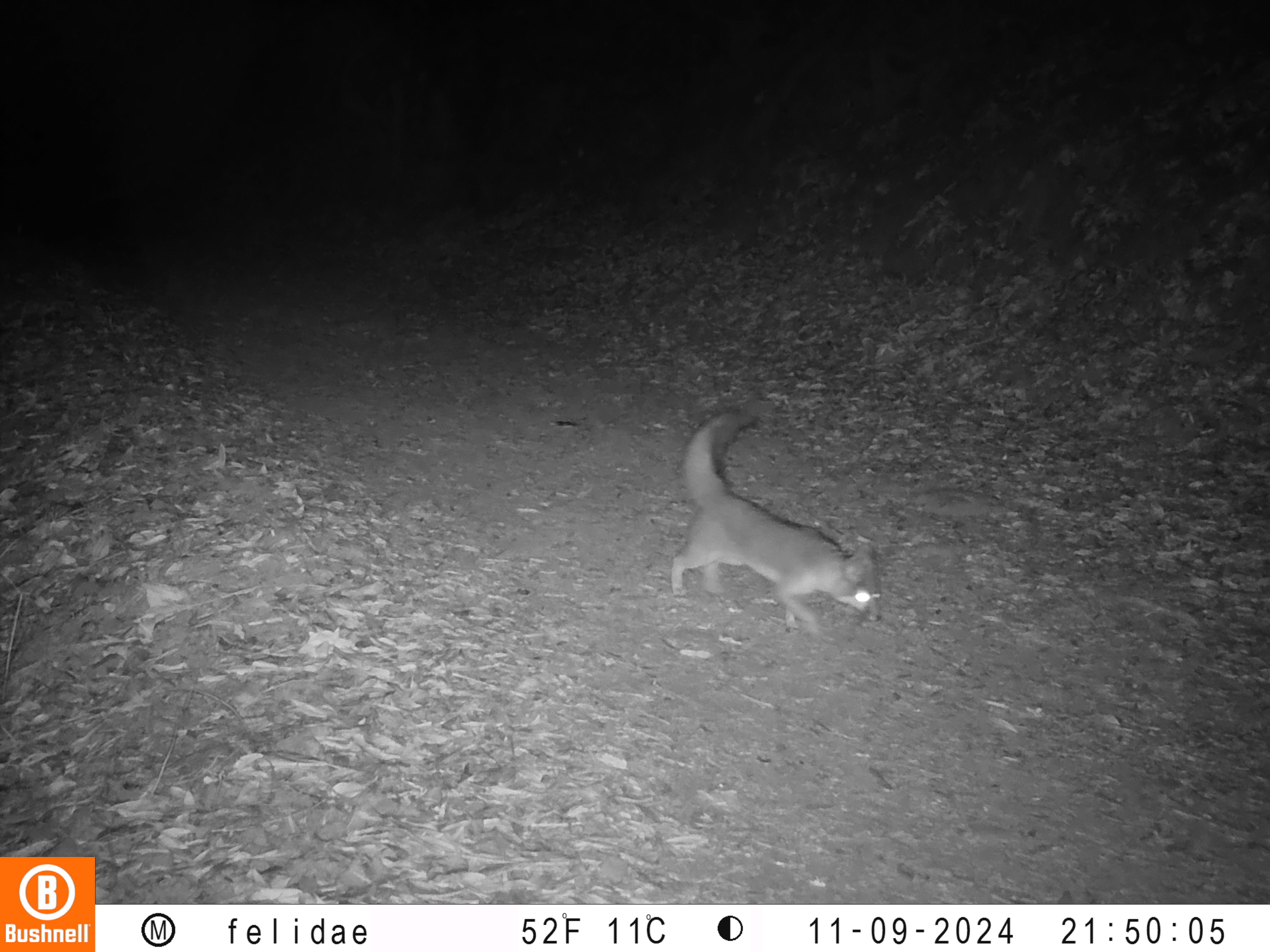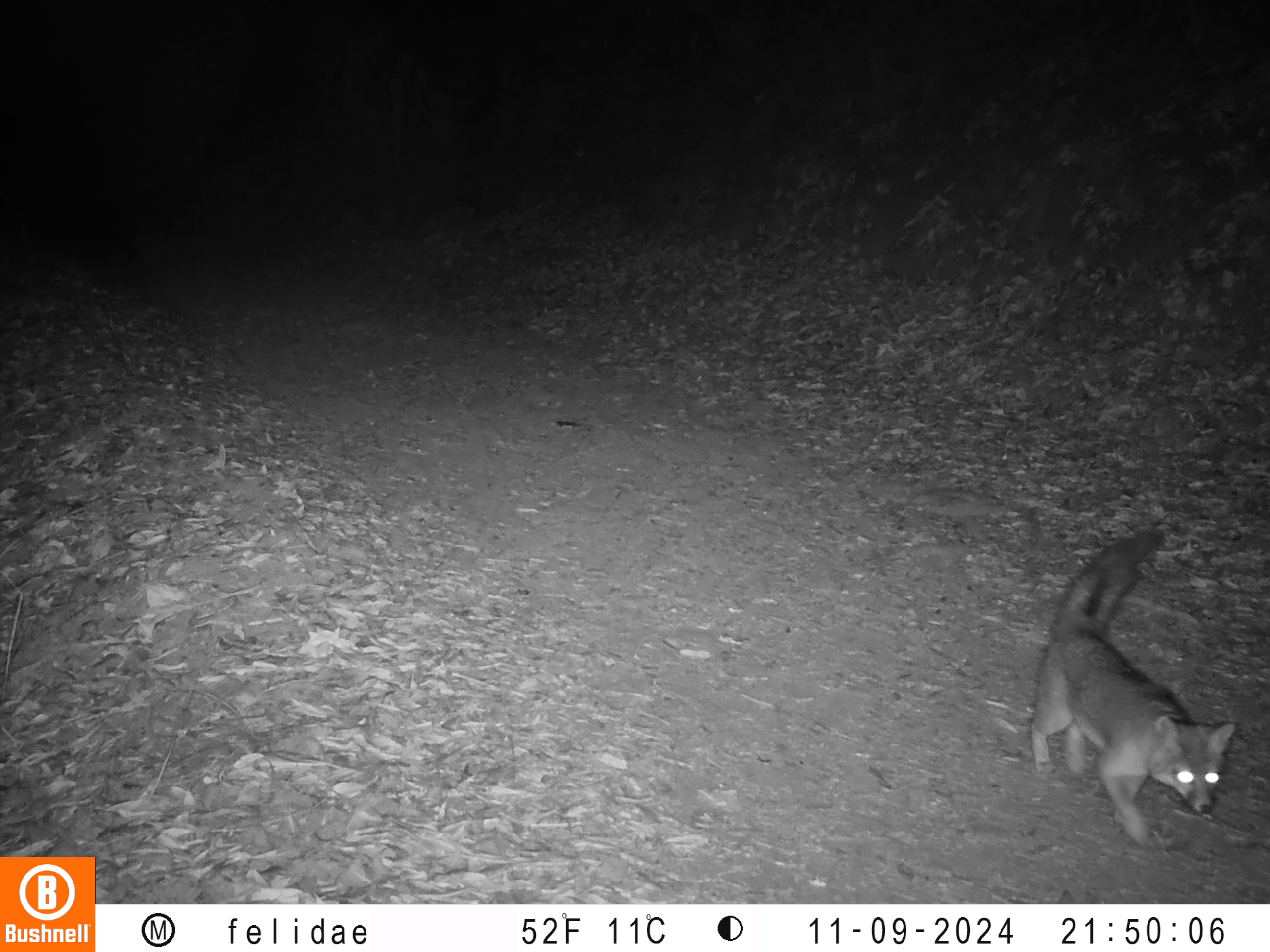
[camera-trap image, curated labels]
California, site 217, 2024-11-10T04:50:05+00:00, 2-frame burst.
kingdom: Animalia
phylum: Chordata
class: Mammalia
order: Carnivora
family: Canidae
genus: Urocyon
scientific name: Urocyon cinereoargenteus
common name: gray fox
Gray fox (Urocyon cinereoargenteus).